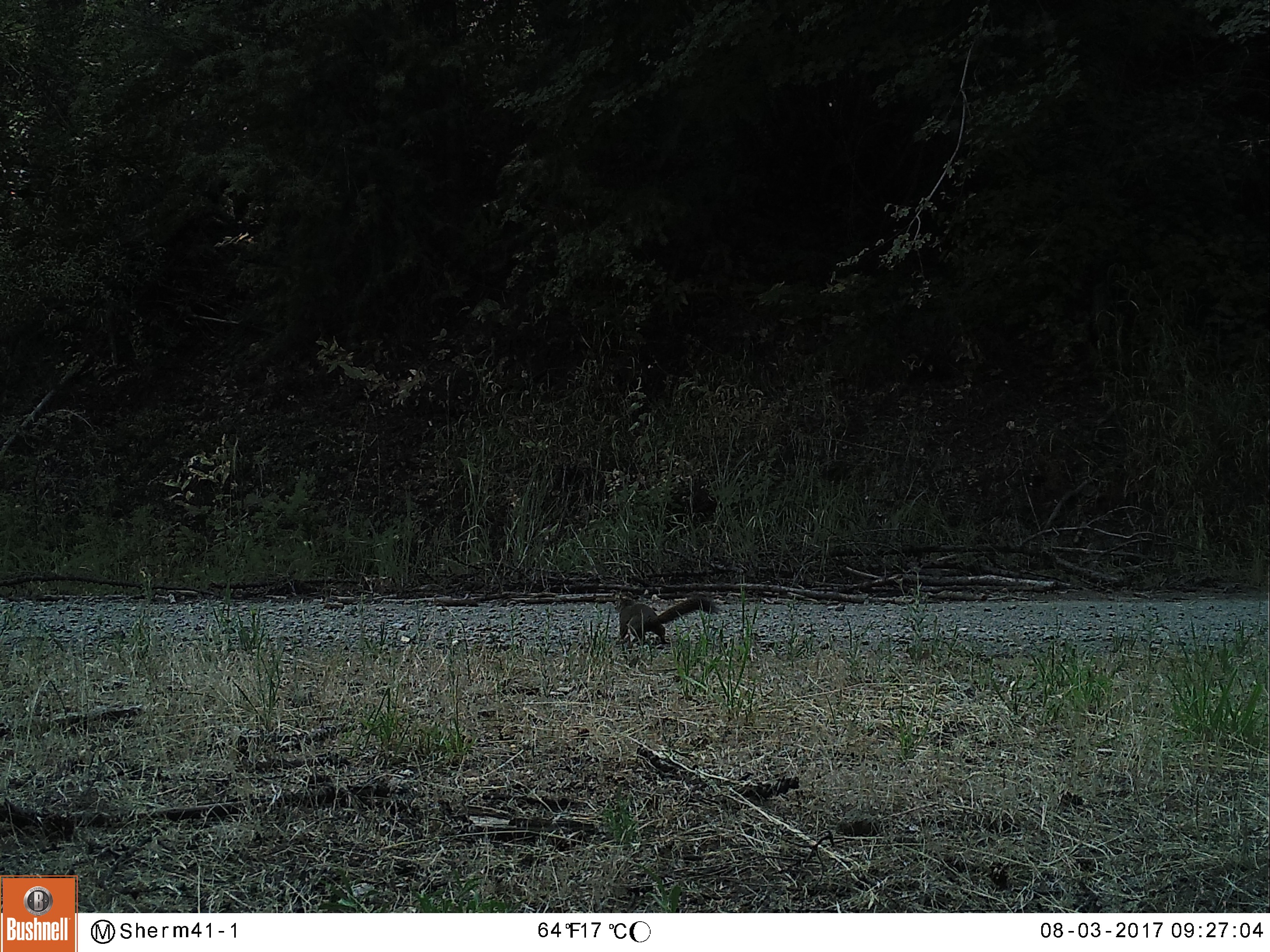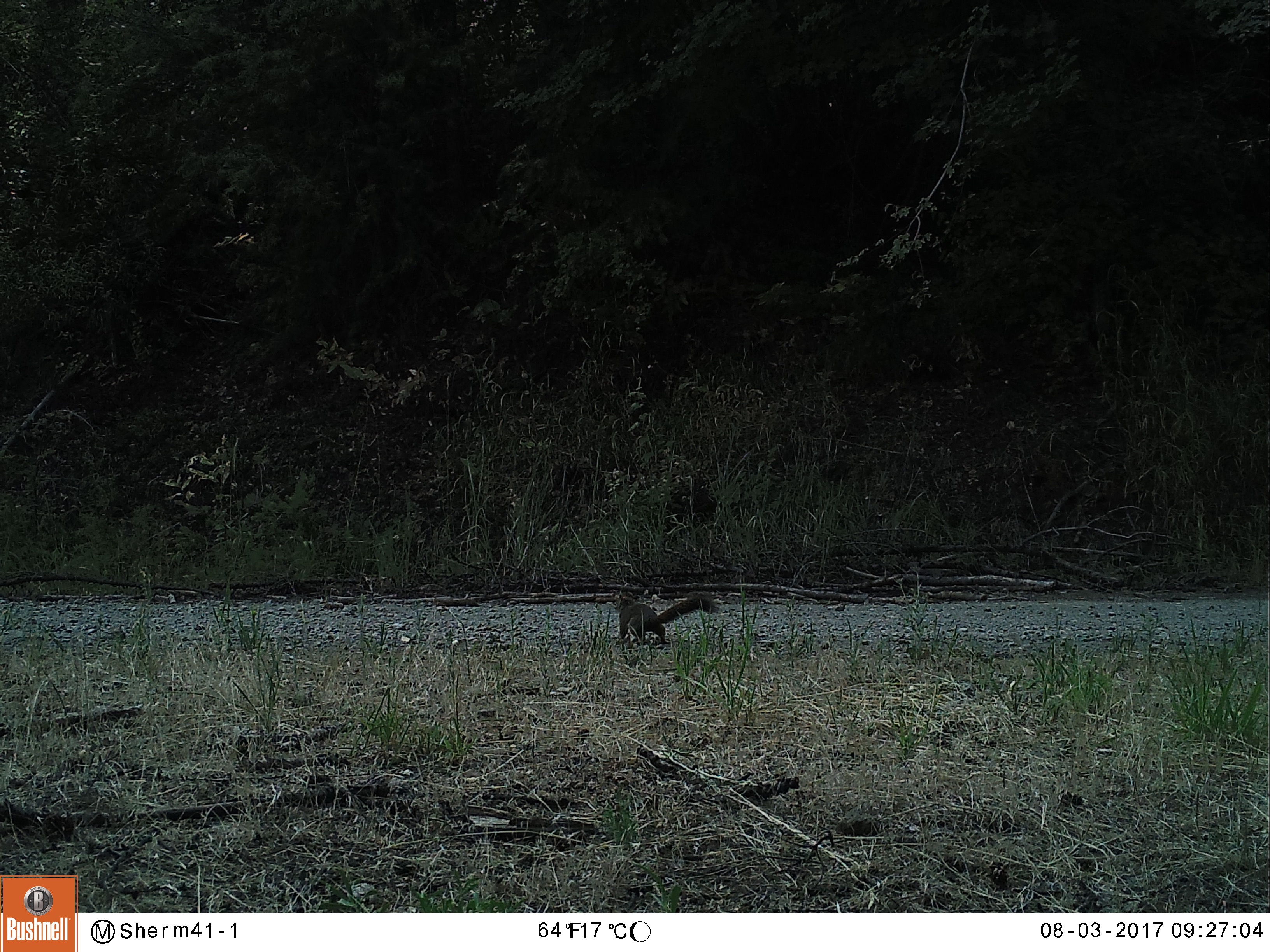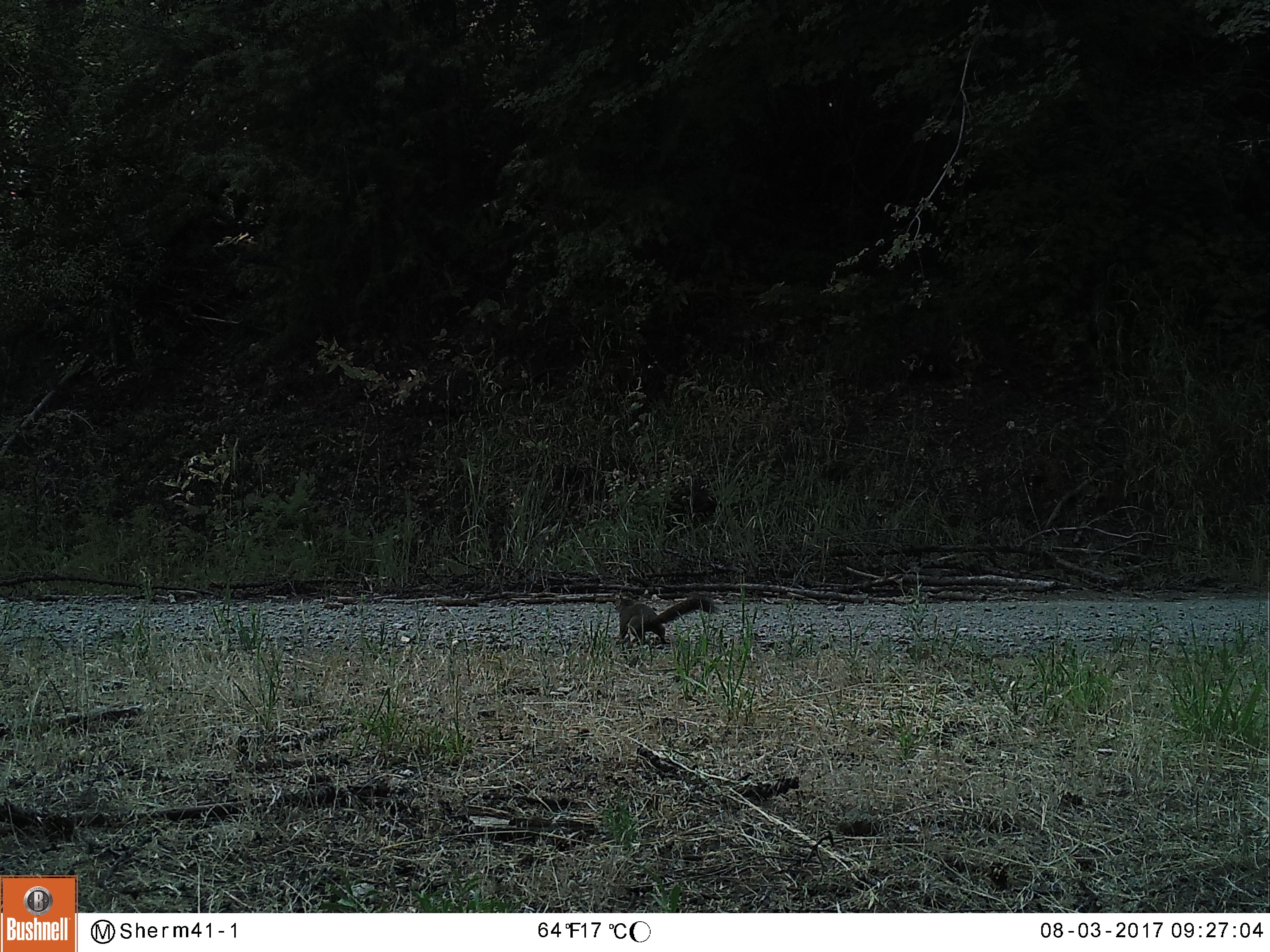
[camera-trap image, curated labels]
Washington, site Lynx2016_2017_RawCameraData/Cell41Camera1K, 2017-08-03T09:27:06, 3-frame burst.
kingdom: Animalia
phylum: Chordata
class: Mammalia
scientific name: Mammalia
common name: small mammal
Small mammal (Mammalia). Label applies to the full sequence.